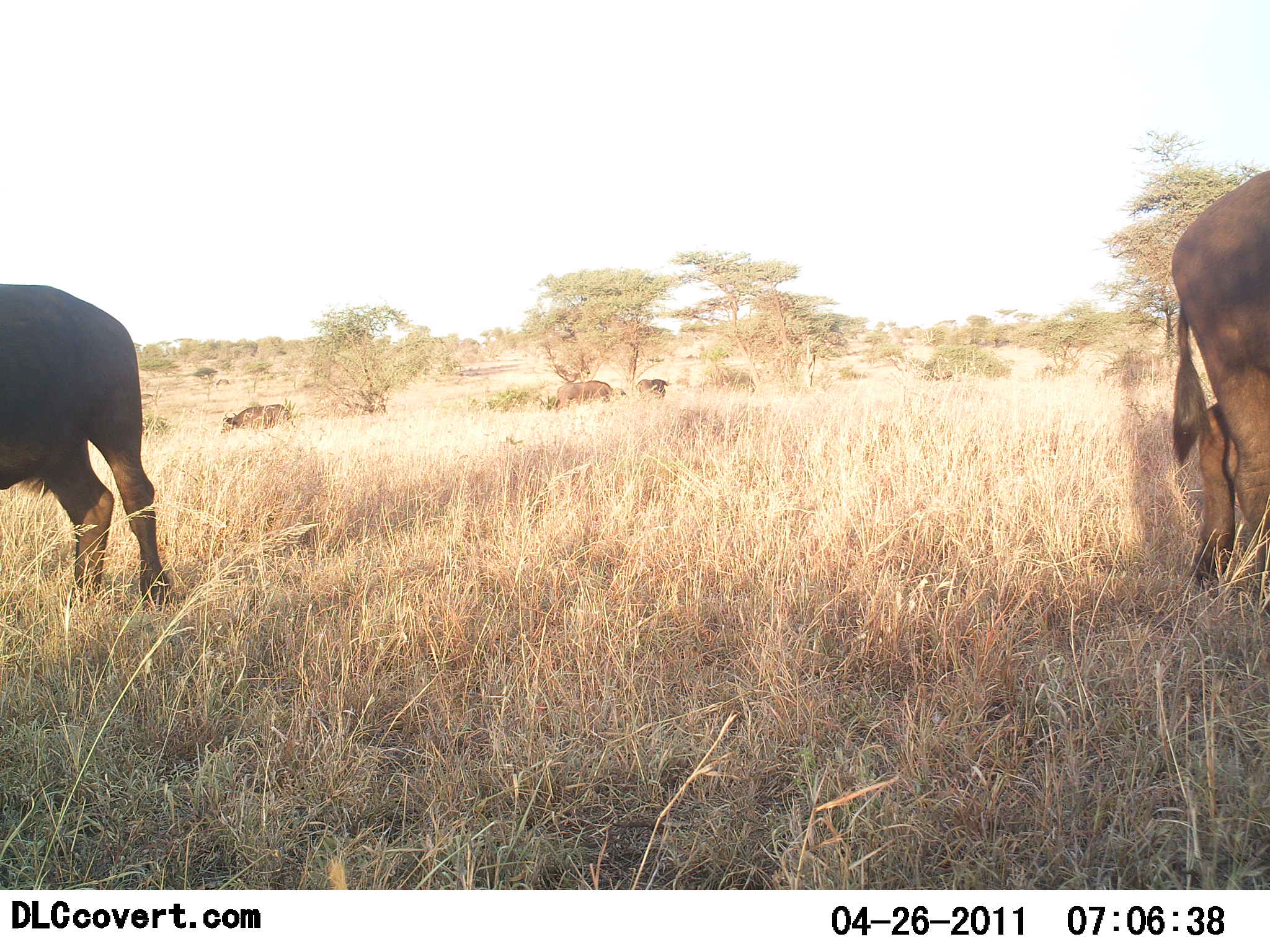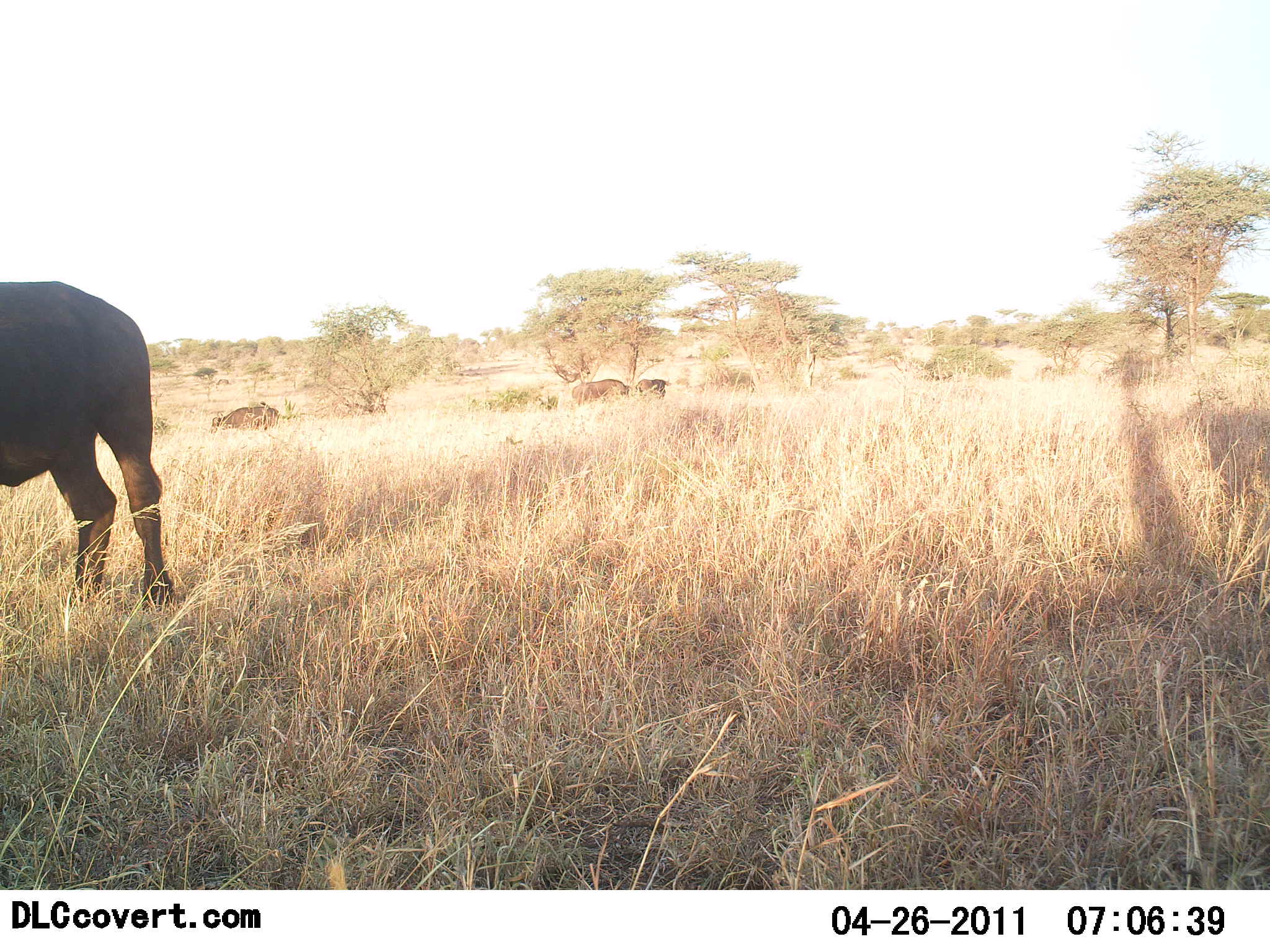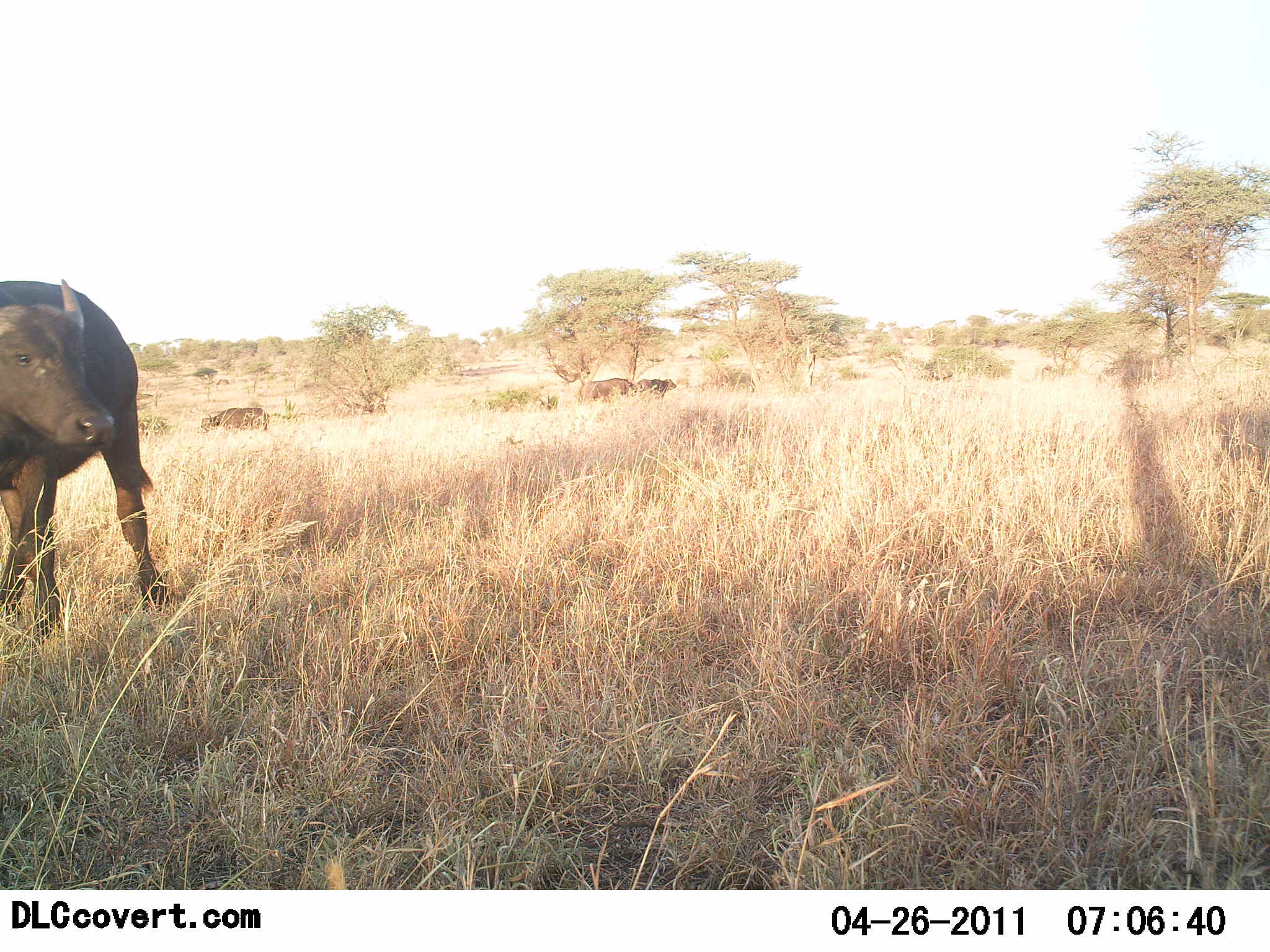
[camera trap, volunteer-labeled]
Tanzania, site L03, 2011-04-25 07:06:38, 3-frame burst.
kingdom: Animalia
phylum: Chordata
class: Mammalia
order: Artiodactyla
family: Bovidae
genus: Syncerus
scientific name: Syncerus caffer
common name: cape buffalo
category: buffalo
Buffalo (cape buffalo) (Syncerus caffer), count 4. Behavior (volunteer vote fractions): standing 82%, resting 0%, moving 27%, interacting 0%. Young present (vote fraction): 0%. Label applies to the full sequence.